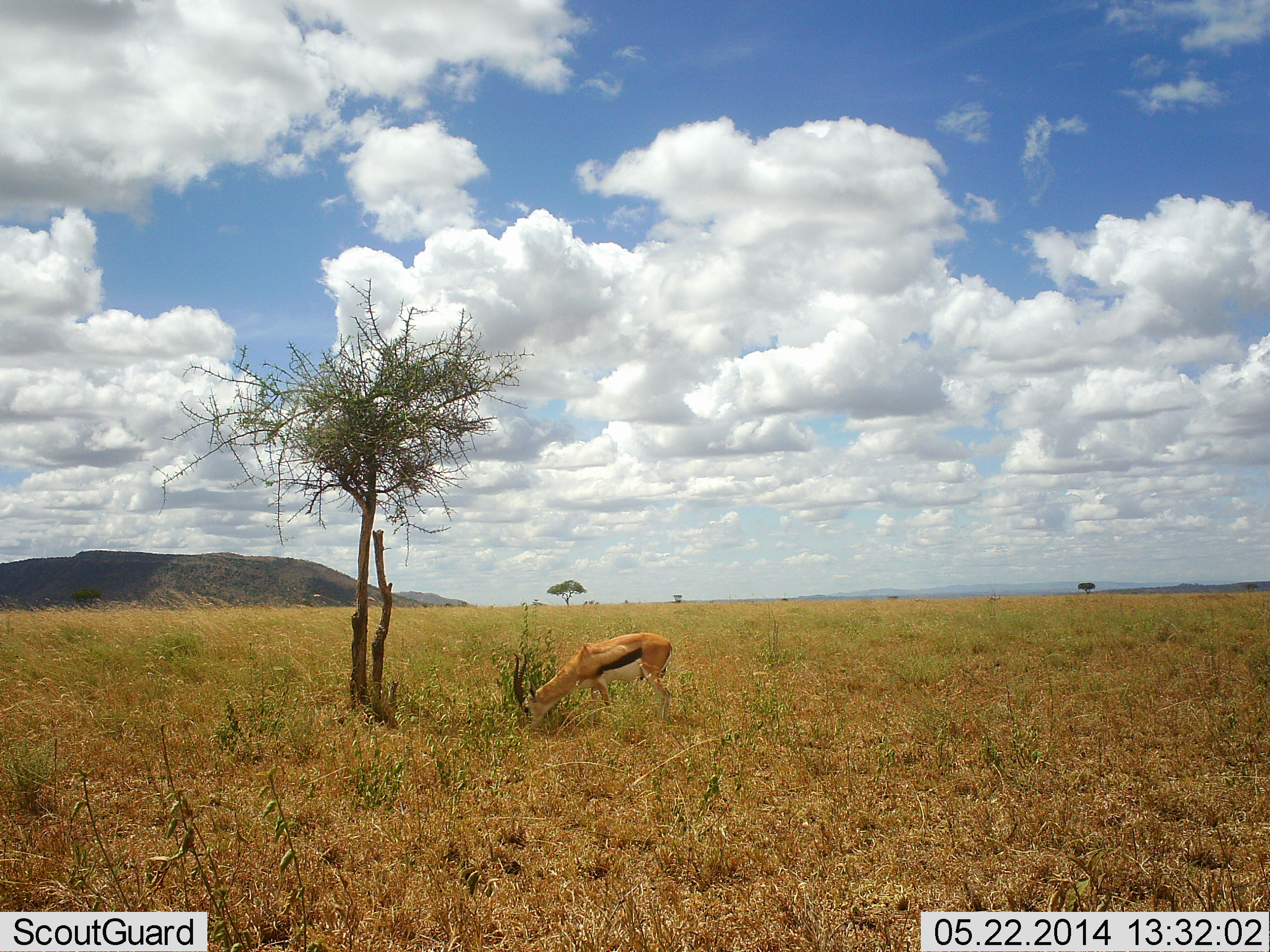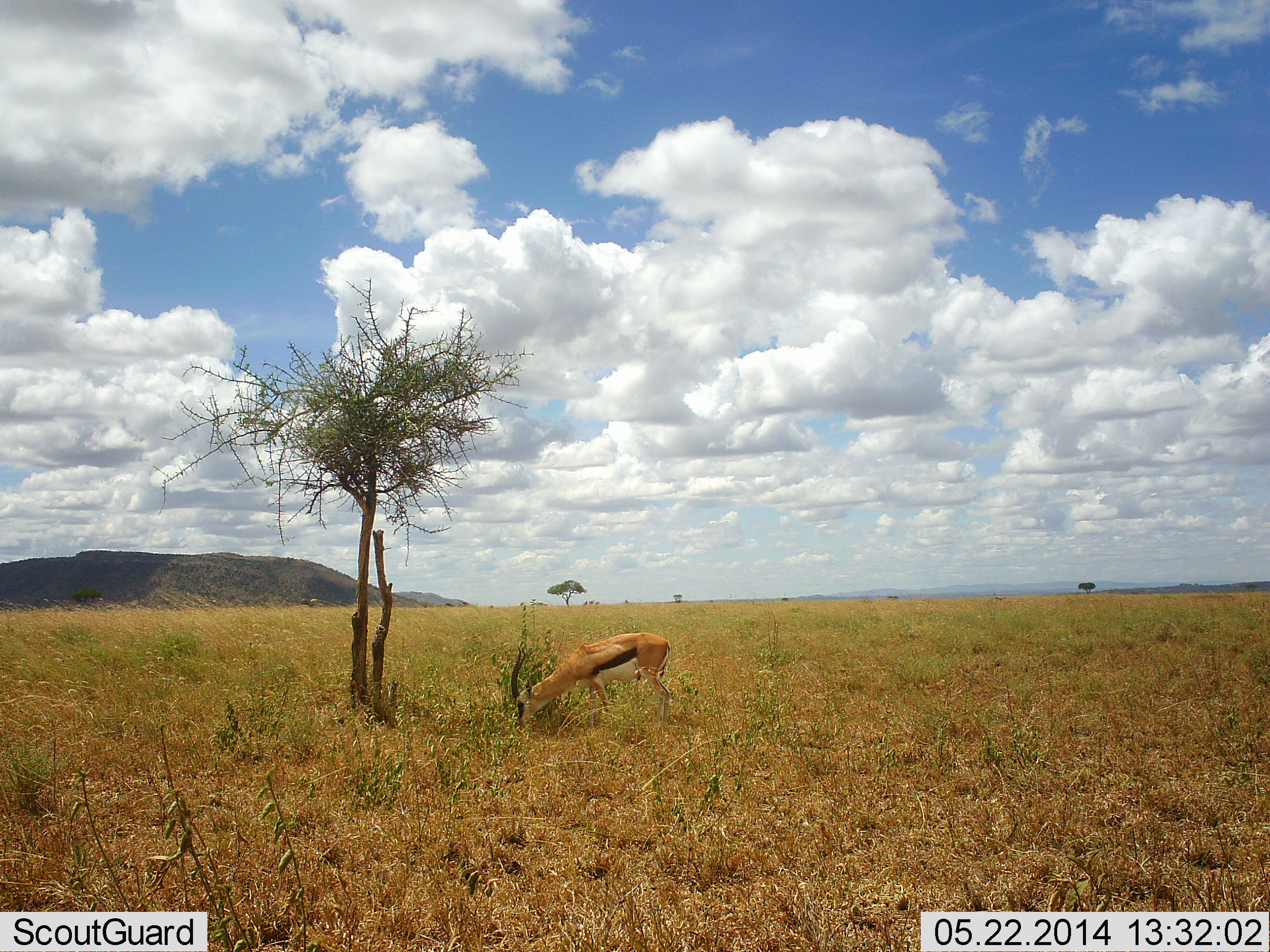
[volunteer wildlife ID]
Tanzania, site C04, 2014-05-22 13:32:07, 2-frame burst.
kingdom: Animalia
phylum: Chordata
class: Mammalia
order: Artiodactyla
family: Bovidae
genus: Eudorcas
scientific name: Eudorcas thomsonii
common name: thomson's gazelle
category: gazellethomsons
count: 1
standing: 30%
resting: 0%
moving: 0%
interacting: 0%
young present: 0%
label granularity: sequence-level